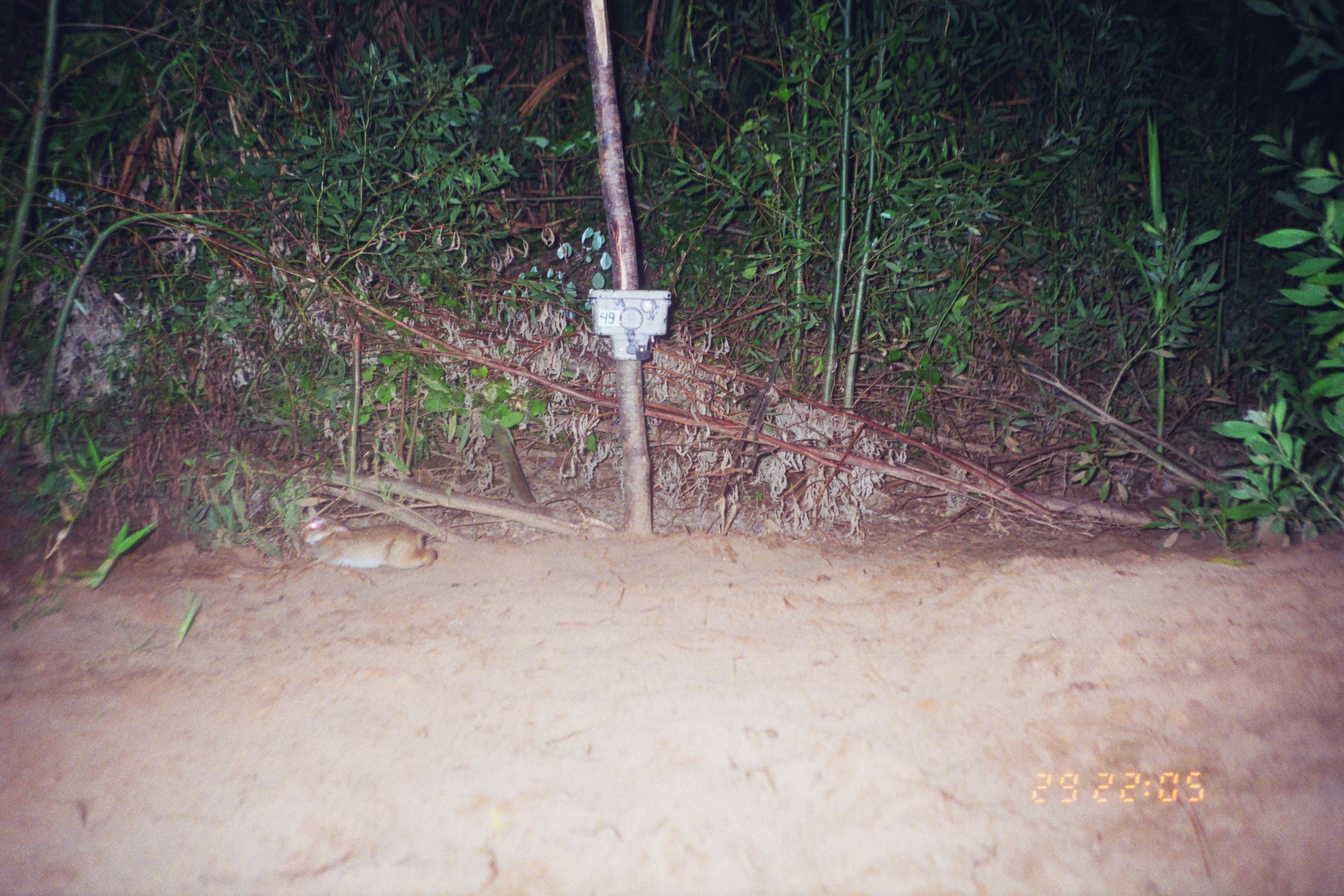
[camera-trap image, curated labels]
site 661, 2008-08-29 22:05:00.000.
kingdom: Animalia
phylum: Chordata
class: Mammalia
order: Lagomorpha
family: Leporidae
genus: Sylvilagus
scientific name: Sylvilagus brasiliensis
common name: tapeti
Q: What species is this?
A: Sylvilagus brasiliensis (tapeti).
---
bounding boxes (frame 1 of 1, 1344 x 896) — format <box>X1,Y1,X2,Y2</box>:
sylvilagus brasiliensis: <box>298,511,437,569</box>